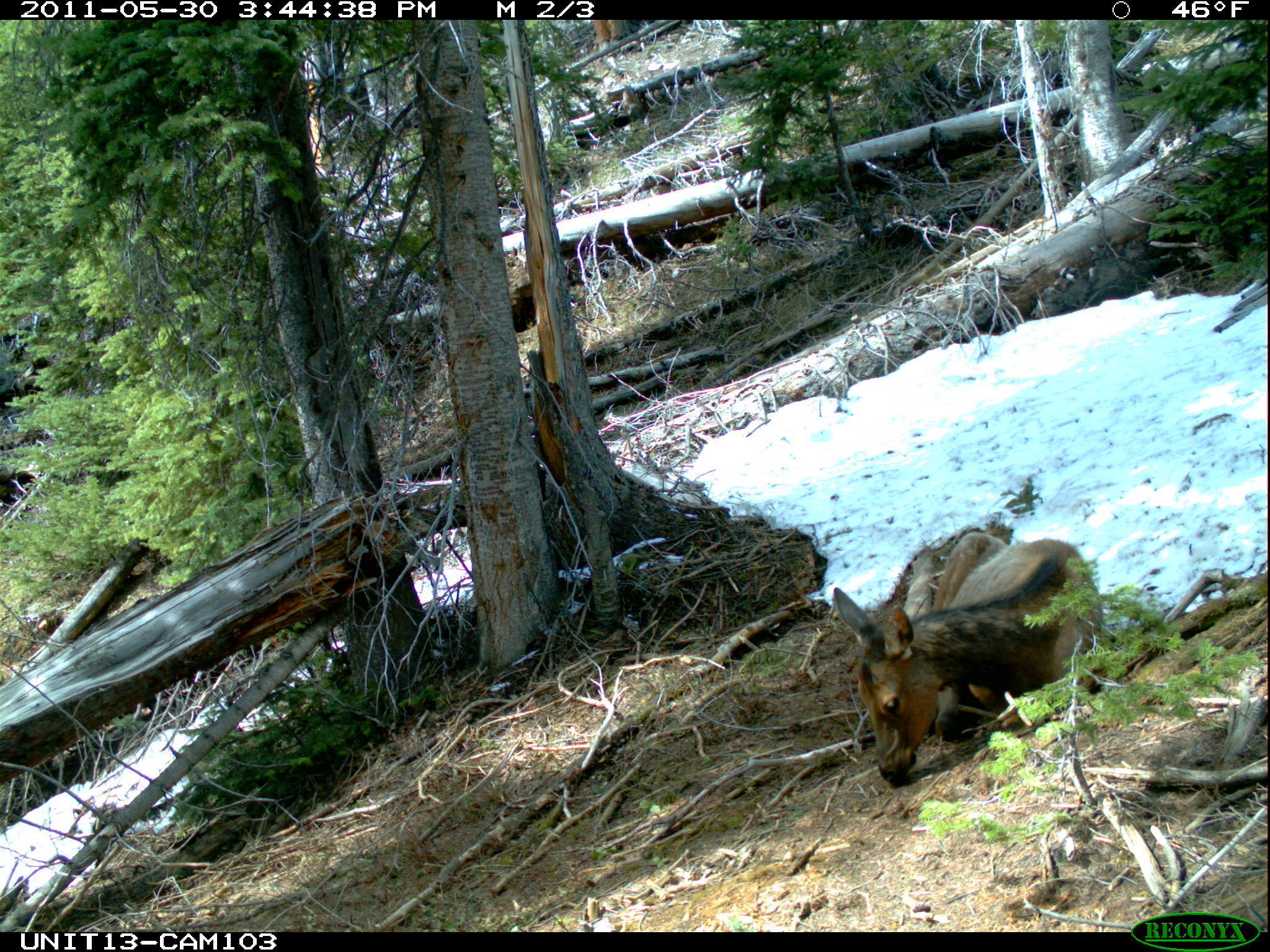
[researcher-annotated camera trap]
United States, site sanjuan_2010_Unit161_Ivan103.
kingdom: Animalia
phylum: Chordata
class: Mammalia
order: Artiodactyla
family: Cervidae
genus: Cervus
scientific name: Cervus elaphus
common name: red deer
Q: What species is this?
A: Cervus elaphus (red deer).